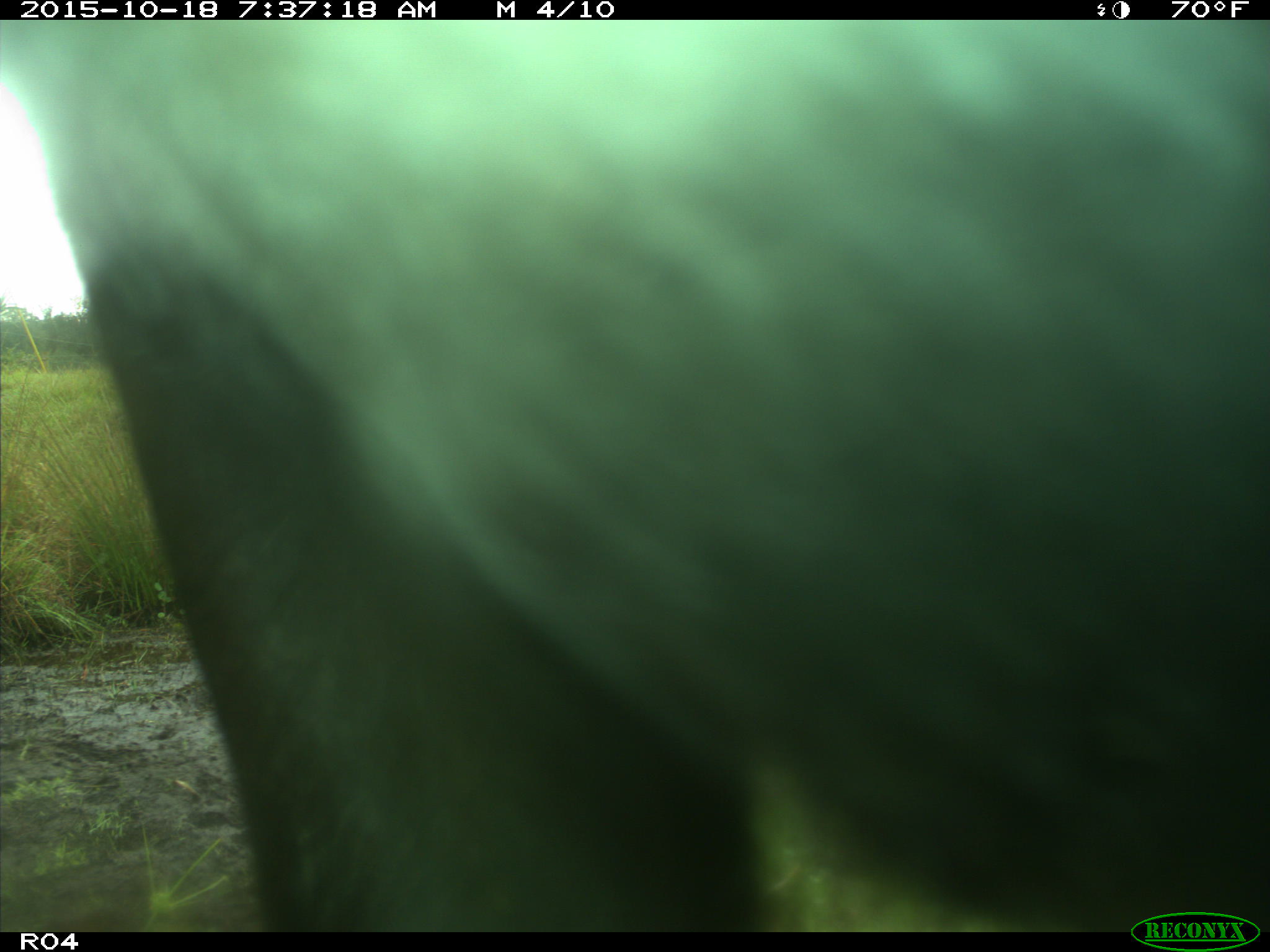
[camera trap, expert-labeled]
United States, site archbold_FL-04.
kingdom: Animalia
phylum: Chordata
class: Mammalia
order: Artiodactyla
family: Bovidae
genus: Bos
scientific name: Bos taurus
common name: domestic cow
Bos taurus (domestic cow).